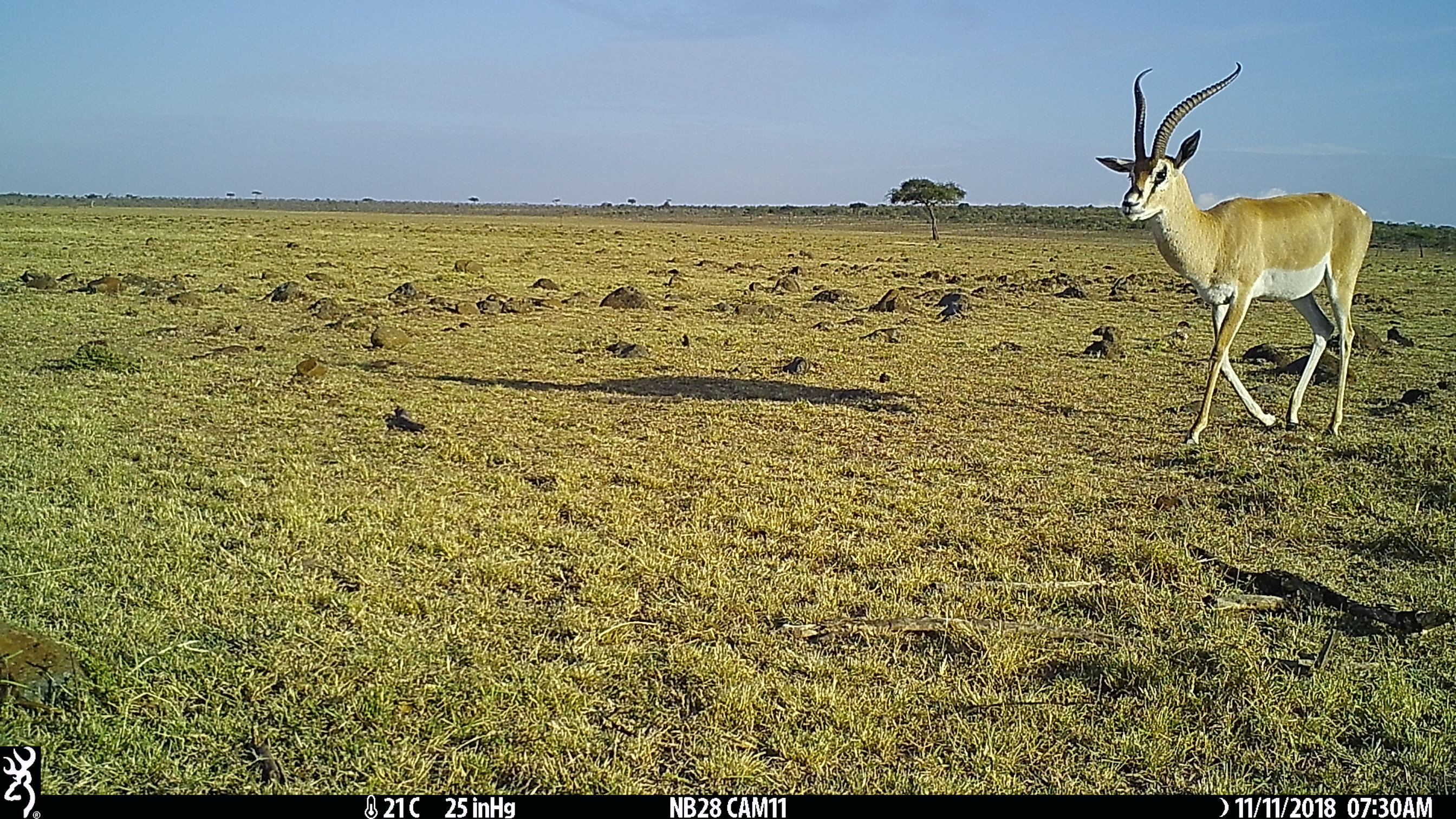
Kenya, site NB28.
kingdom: Animalia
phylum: Chordata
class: Mammalia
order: Artiodactyla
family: Bovidae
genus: Nanger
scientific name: Nanger granti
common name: grant's gazelle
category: gazelle grants